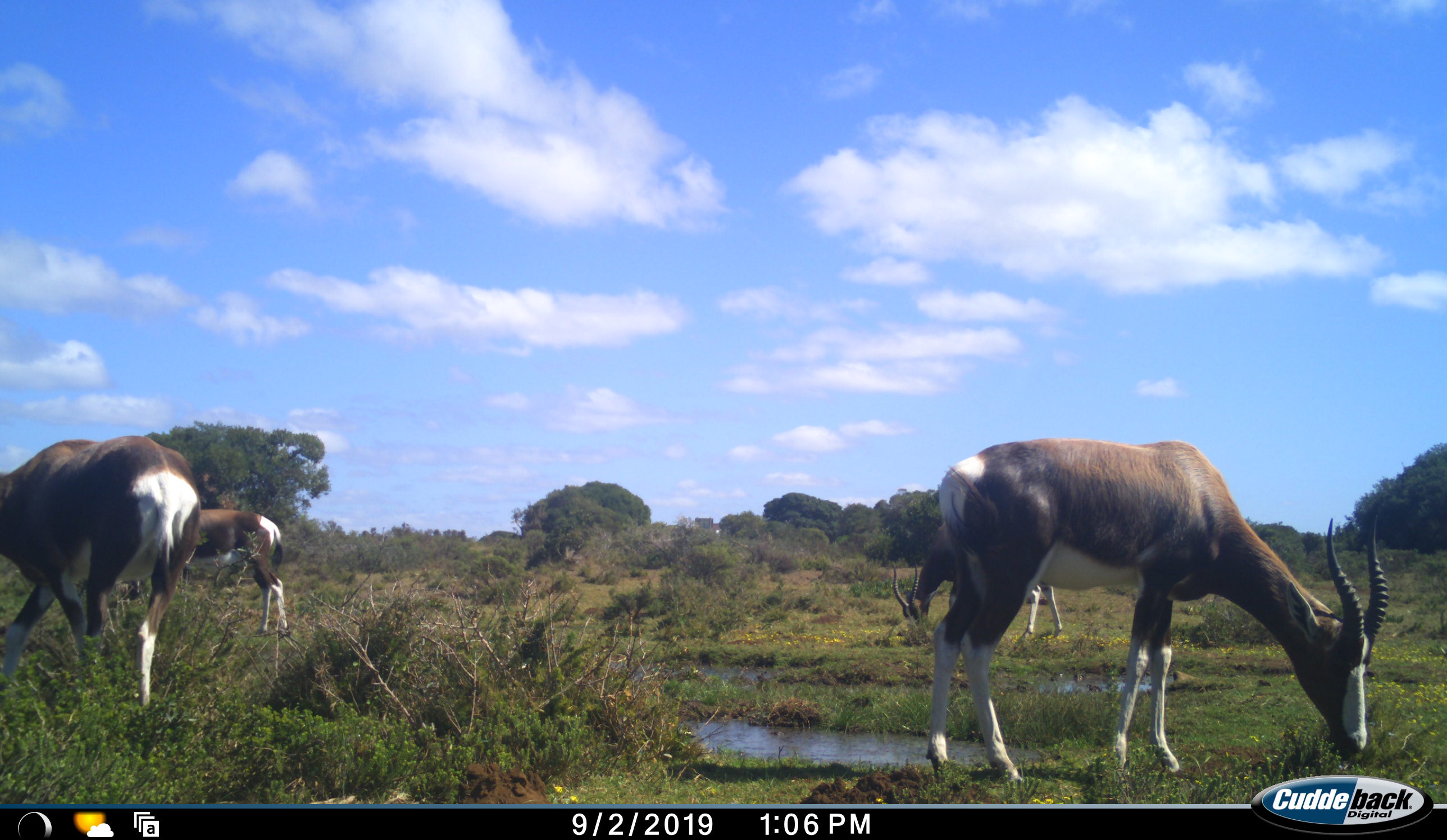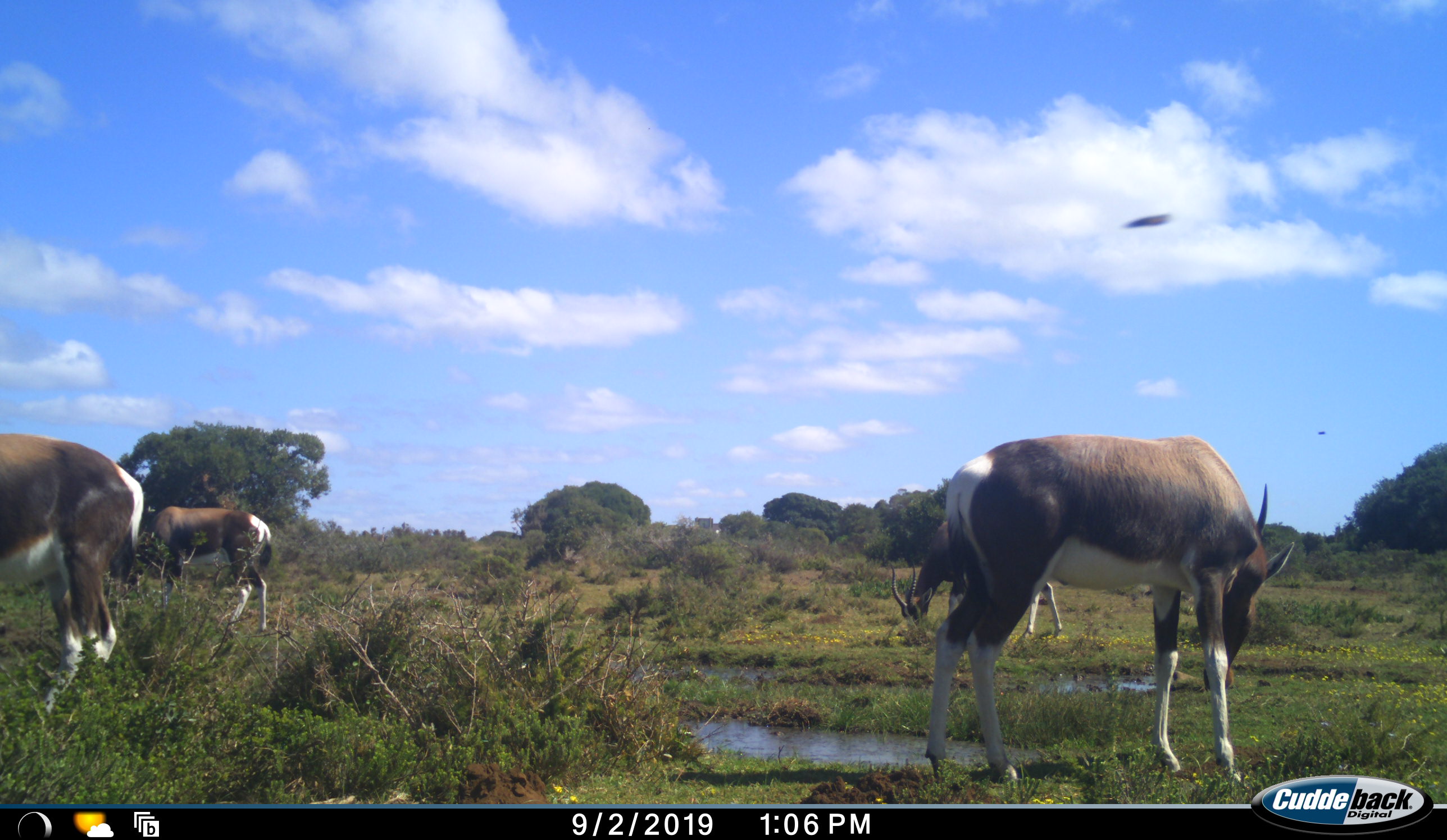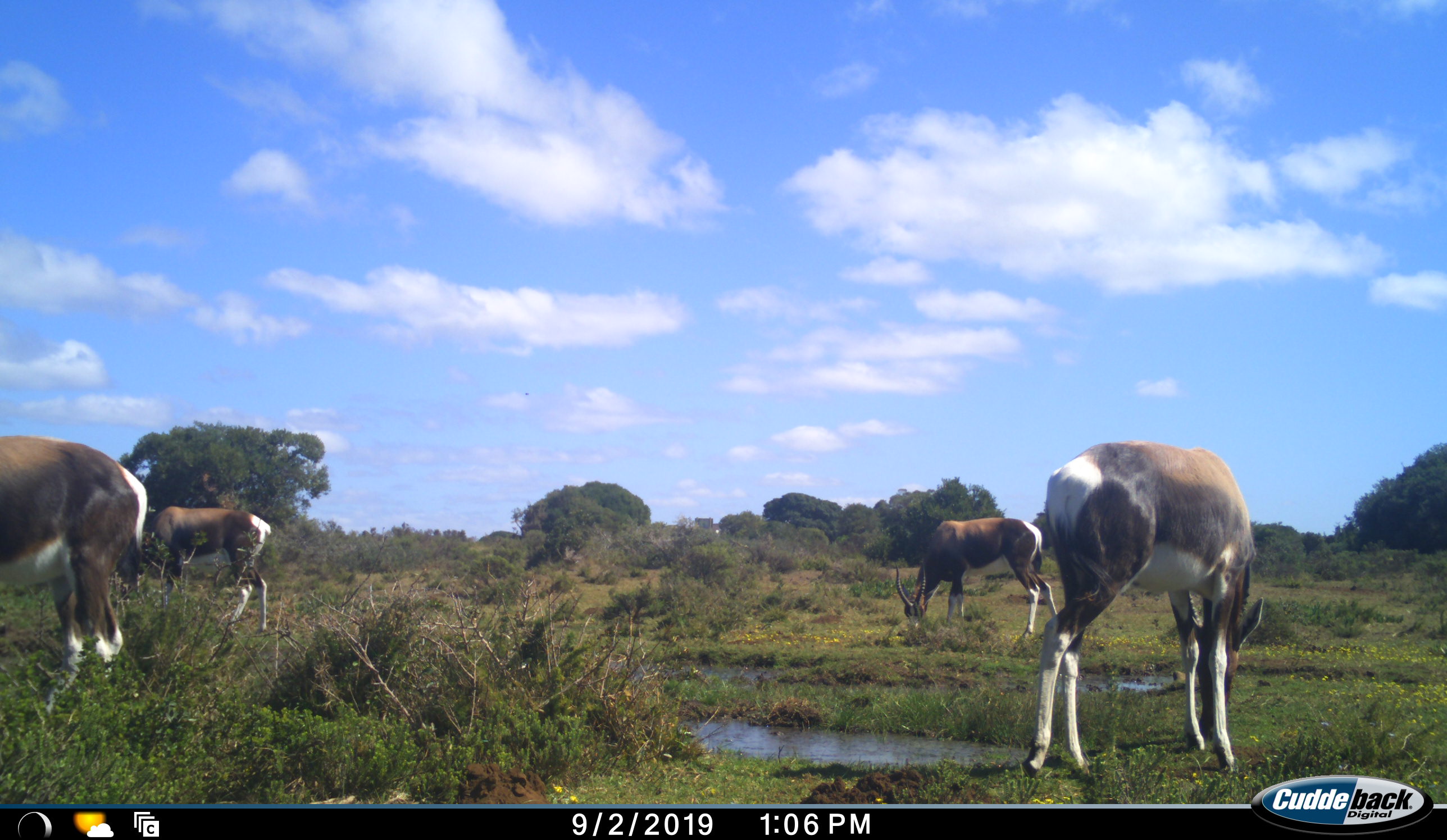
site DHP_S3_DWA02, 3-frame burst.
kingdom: Animalia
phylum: Chordata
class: Mammalia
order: Artiodactyla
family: Bovidae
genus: Damaliscus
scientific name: Damaliscus pygargus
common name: bontebok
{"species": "bontebok (Damaliscus pygargus)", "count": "4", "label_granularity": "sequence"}